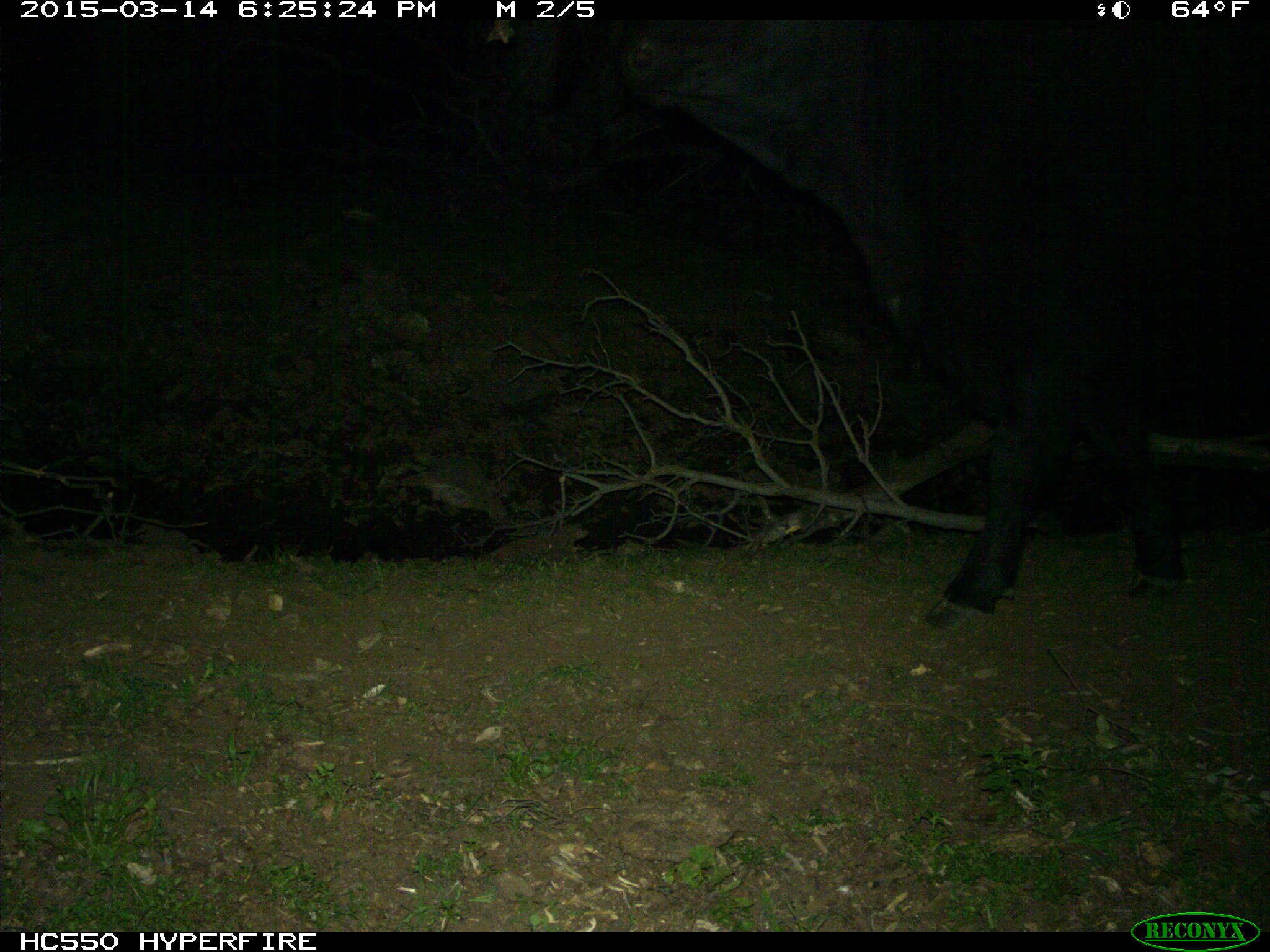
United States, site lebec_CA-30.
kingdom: Animalia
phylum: Chordata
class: Mammalia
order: Artiodactyla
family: Bovidae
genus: Bos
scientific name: Bos taurus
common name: domestic cow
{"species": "Bos taurus (domestic cow)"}